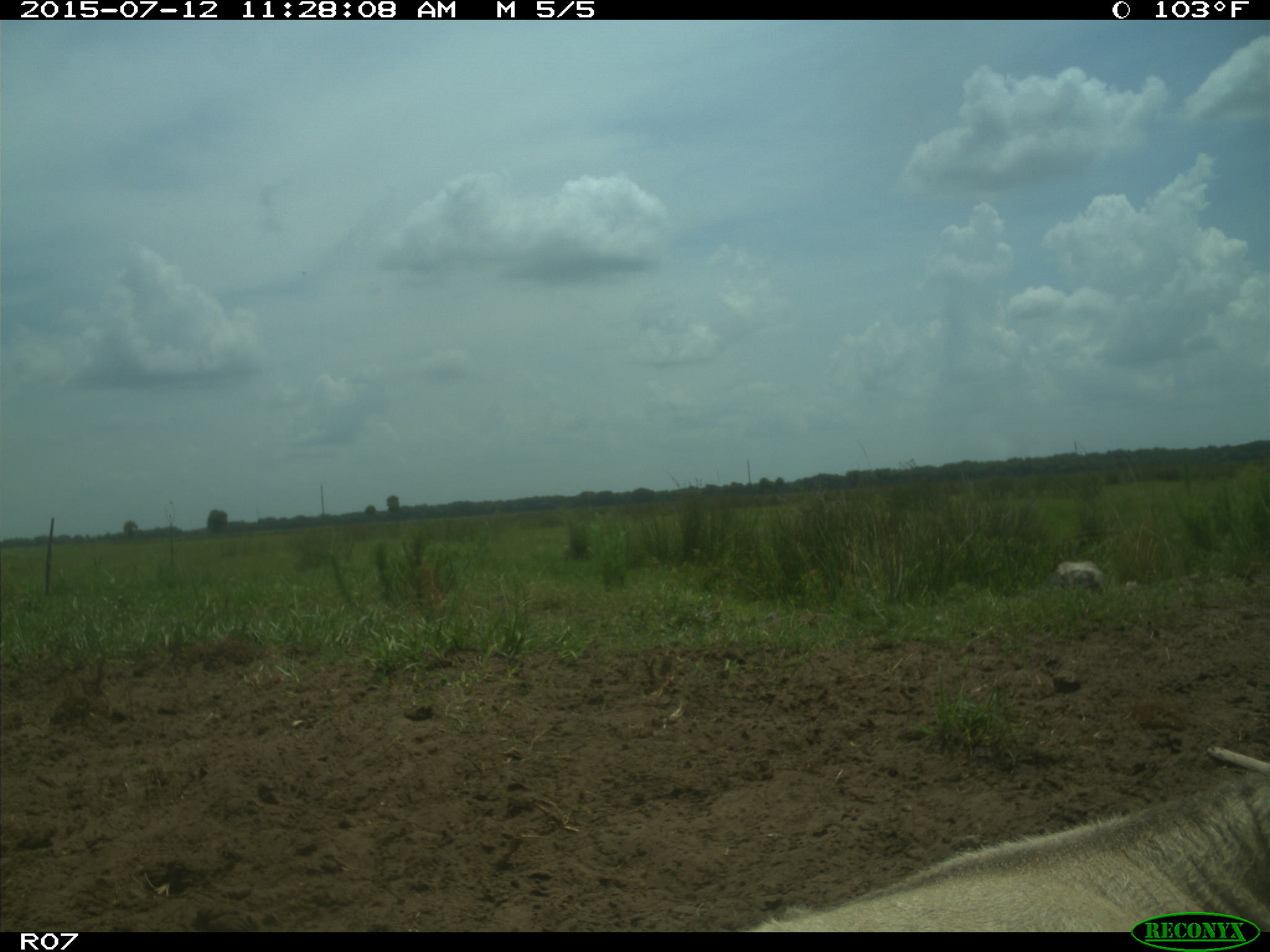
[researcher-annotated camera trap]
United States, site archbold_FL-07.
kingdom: Animalia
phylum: Chordata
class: Mammalia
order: Artiodactyla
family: Bovidae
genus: Bos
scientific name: Bos taurus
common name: domestic cow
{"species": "Bos taurus (domestic cow)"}